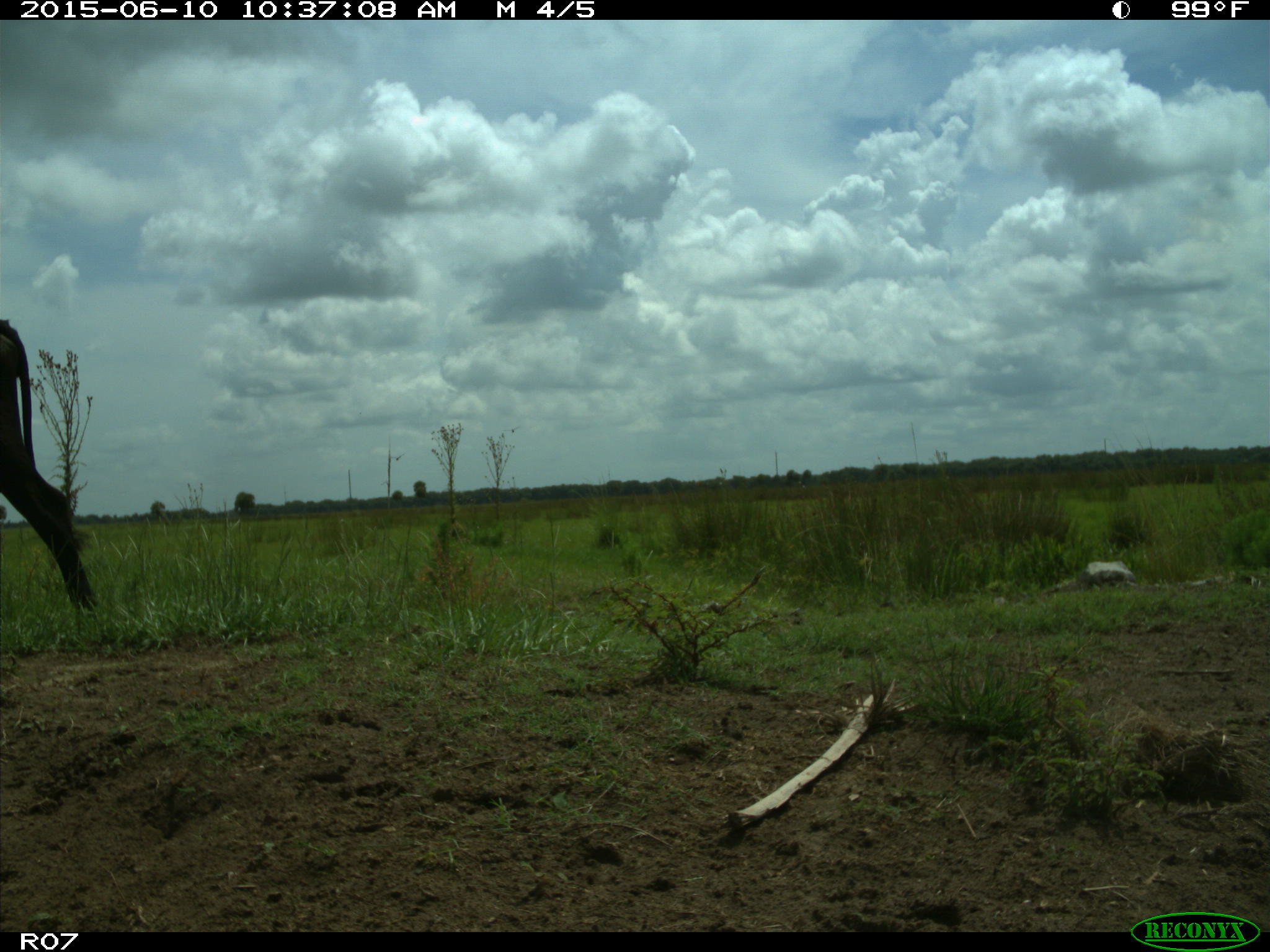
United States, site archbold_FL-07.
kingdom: Animalia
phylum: Chordata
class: Mammalia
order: Artiodactyla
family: Bovidae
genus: Bos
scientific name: Bos taurus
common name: domestic cow